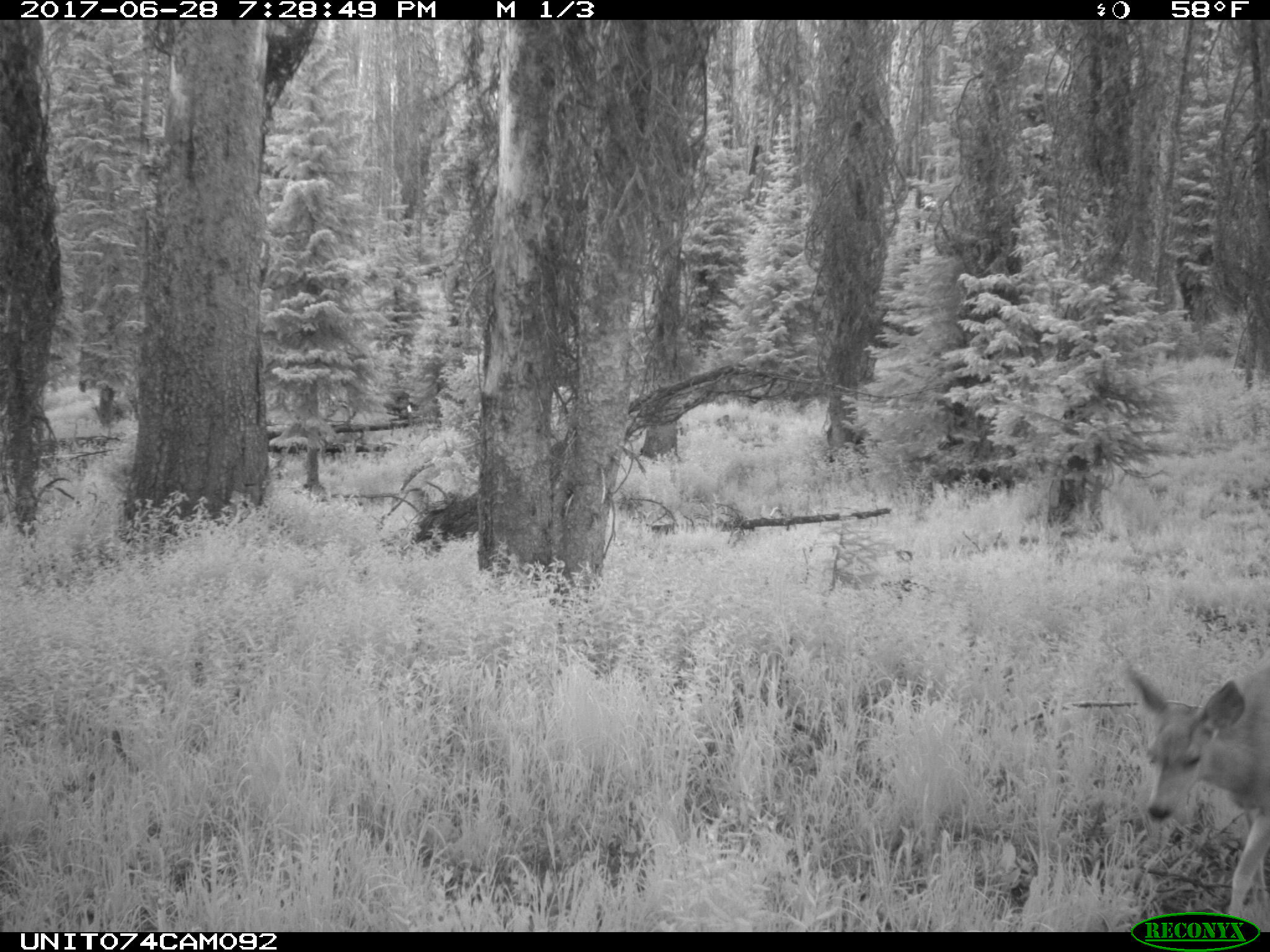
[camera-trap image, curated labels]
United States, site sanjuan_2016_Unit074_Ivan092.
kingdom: Animalia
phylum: Chordata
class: Mammalia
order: Artiodactyla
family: Cervidae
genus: Odocoileus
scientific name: Odocoileus hemionus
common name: mule deer